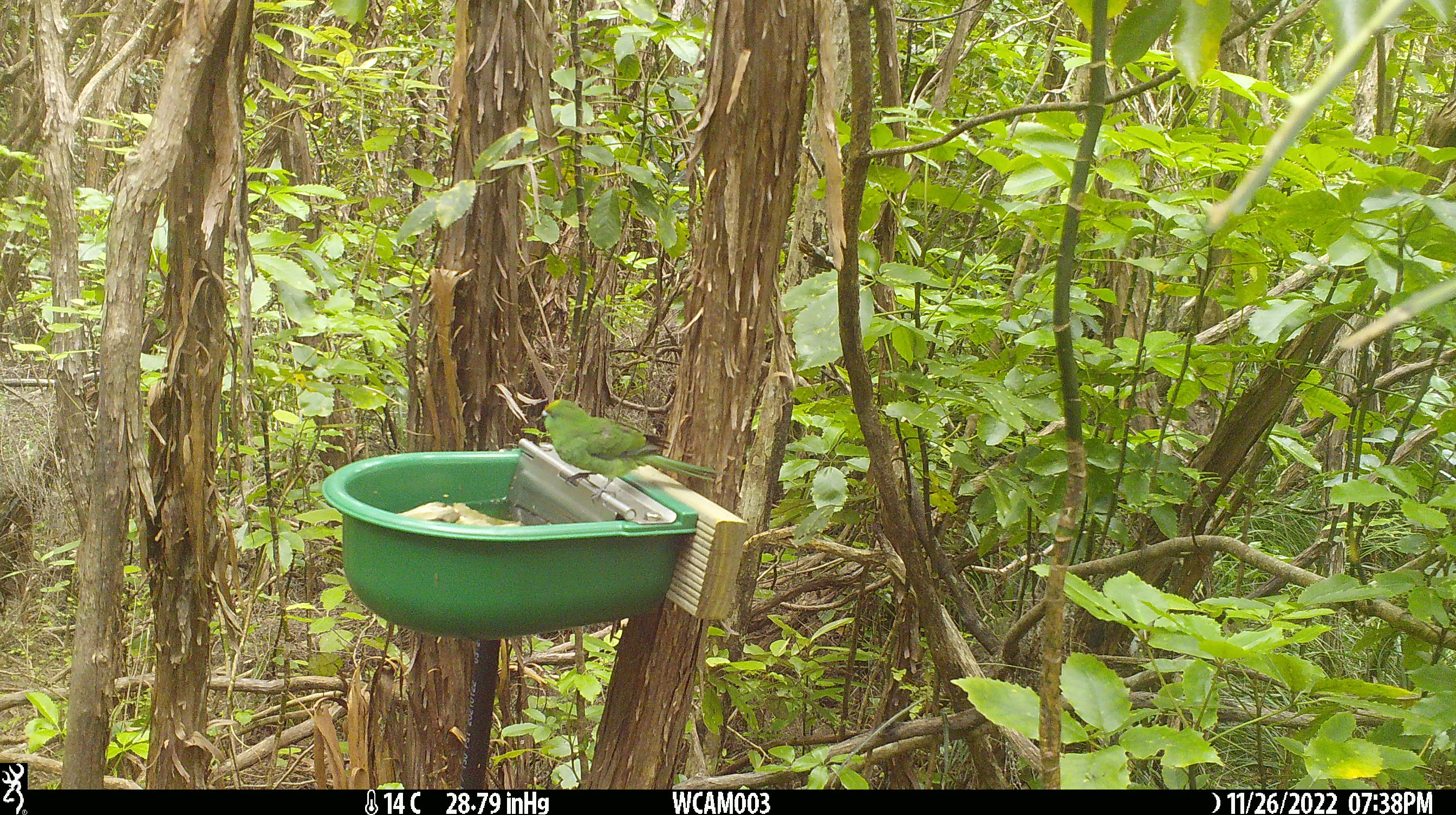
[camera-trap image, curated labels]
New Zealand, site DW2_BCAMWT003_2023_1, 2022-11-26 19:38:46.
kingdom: Animalia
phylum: Chordata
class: Aves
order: Psittaciformes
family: Psittaculidae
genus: Cyanoramphus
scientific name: Cyanoramphus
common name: parakeet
Parakeet (Cyanoramphus).